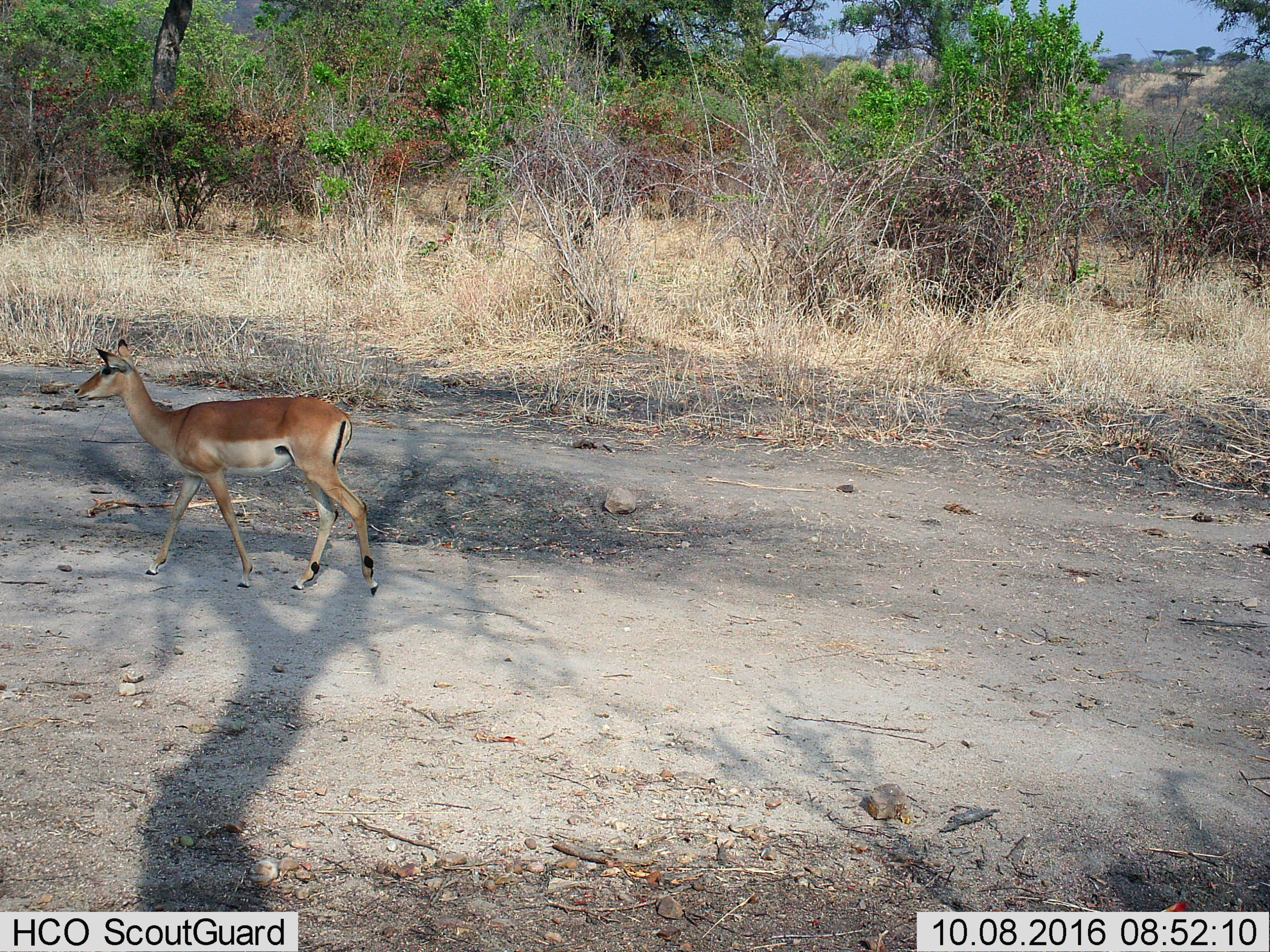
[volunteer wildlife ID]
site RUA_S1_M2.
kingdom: Animalia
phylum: Chordata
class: Mammalia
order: Artiodactyla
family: Bovidae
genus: Aepyceros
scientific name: Aepyceros melampus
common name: impala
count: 1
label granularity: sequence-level